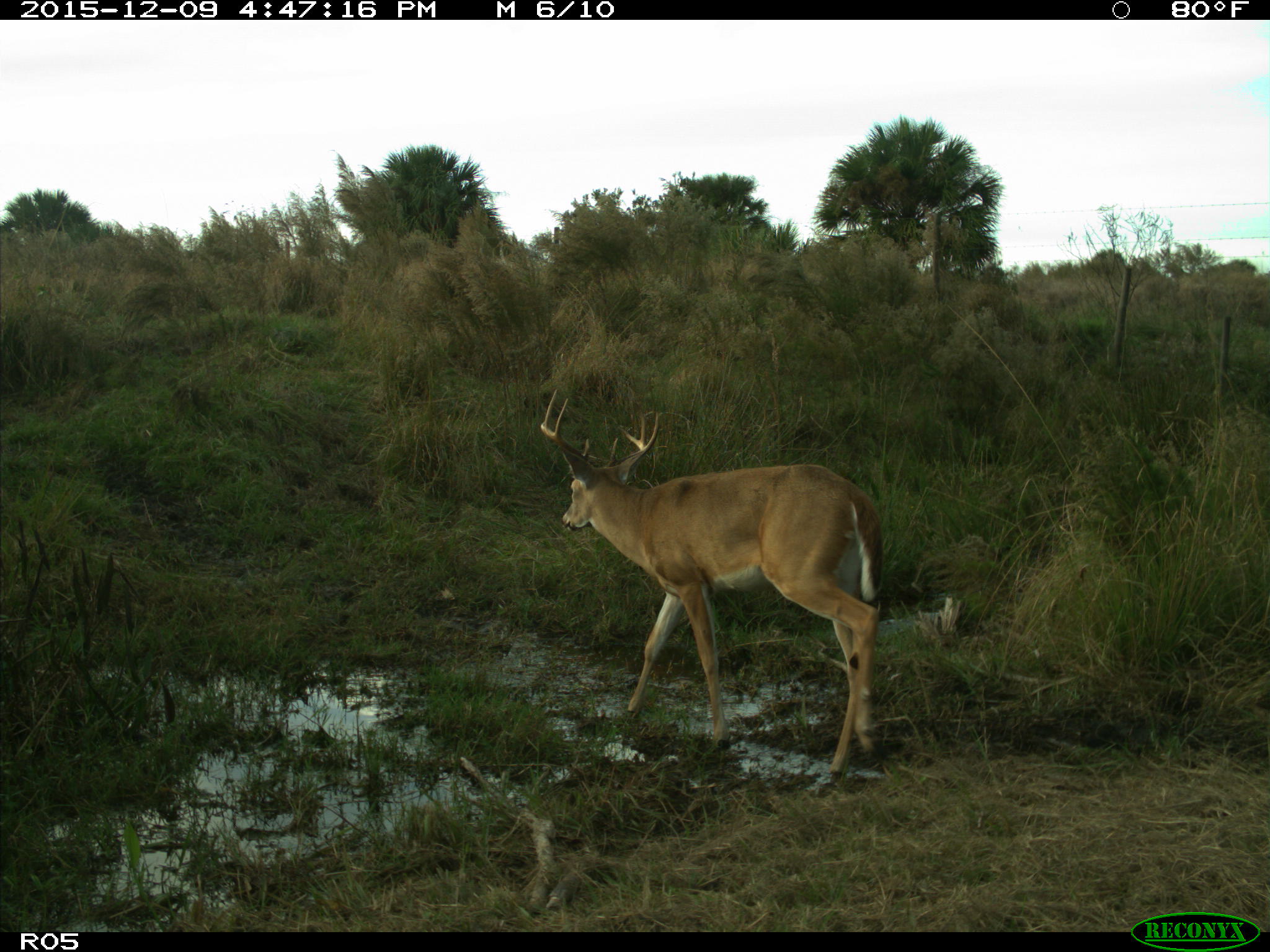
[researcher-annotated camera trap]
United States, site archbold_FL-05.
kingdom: Animalia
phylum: Chordata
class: Mammalia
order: Artiodactyla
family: Cervidae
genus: Odocoileus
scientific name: Odocoileus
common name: deer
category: unidentified deer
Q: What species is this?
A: Unidentified deer (deer) (Odocoileus).